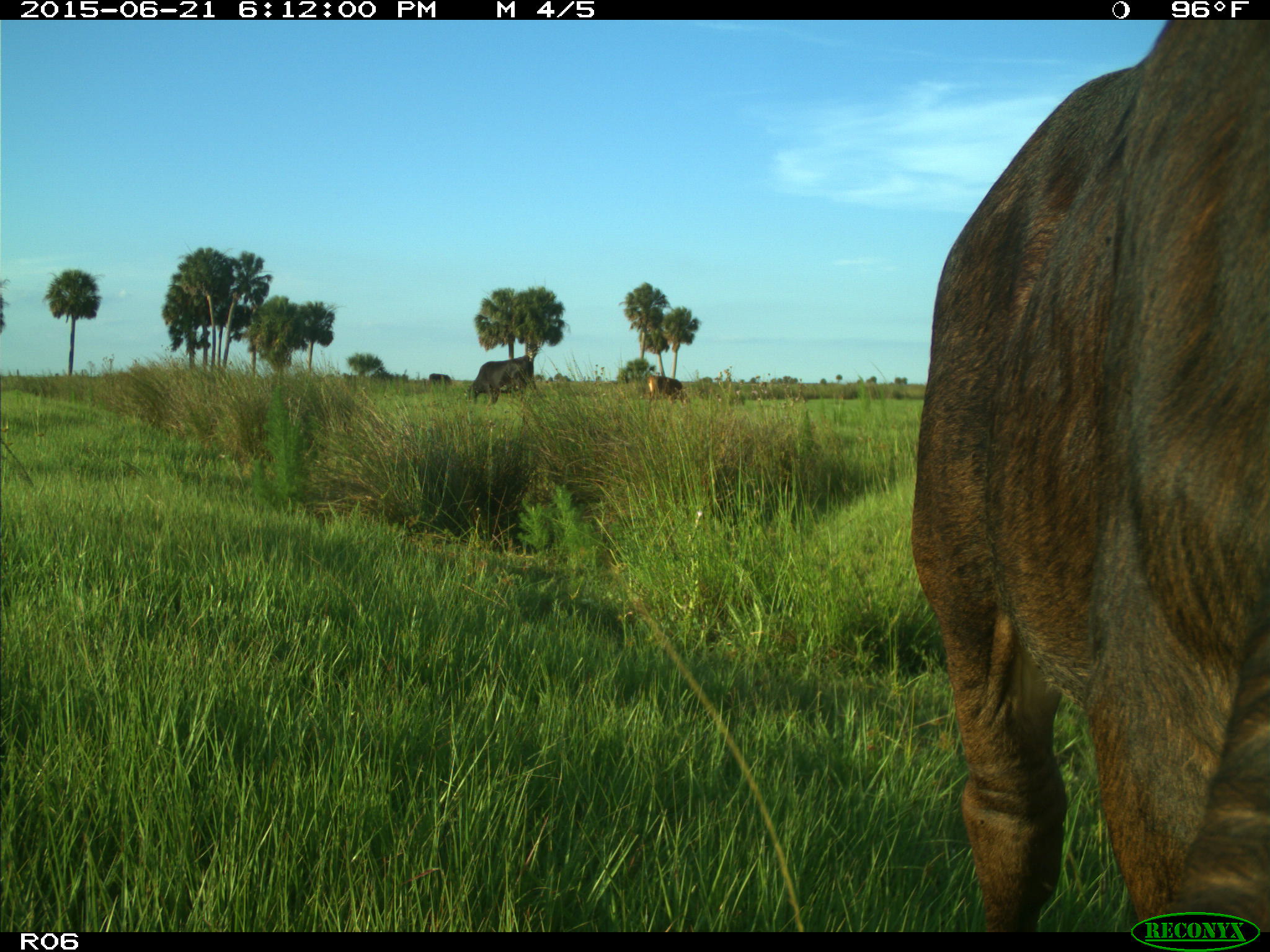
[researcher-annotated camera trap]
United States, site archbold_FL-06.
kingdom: Animalia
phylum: Chordata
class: Mammalia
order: Artiodactyla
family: Bovidae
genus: Bos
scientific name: Bos taurus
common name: domestic cow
Bos taurus (domestic cow).